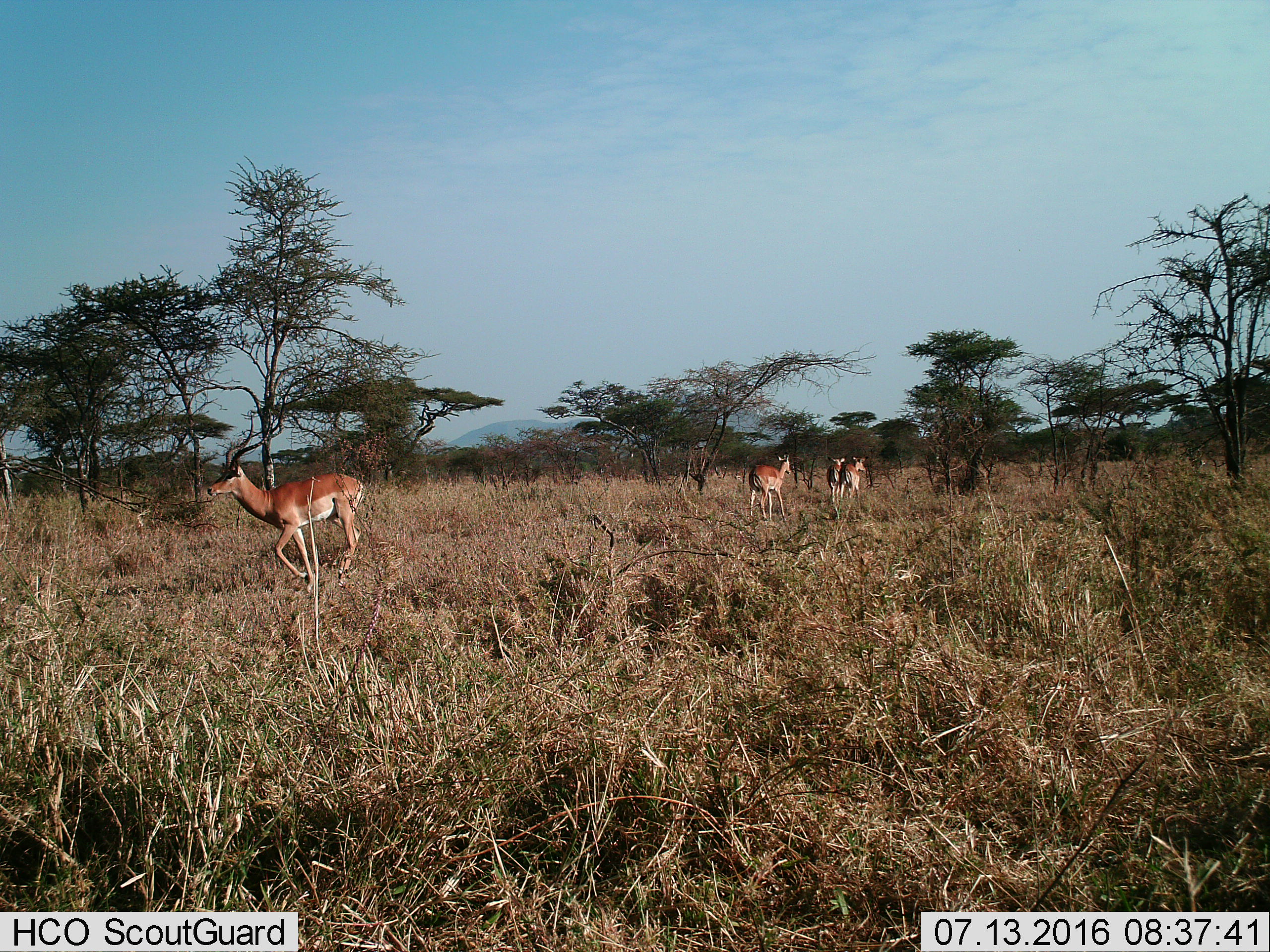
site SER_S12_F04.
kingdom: Animalia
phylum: Chordata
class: Mammalia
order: Artiodactyla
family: Bovidae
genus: Aepyceros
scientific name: Aepyceros melampus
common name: impala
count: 4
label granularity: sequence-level